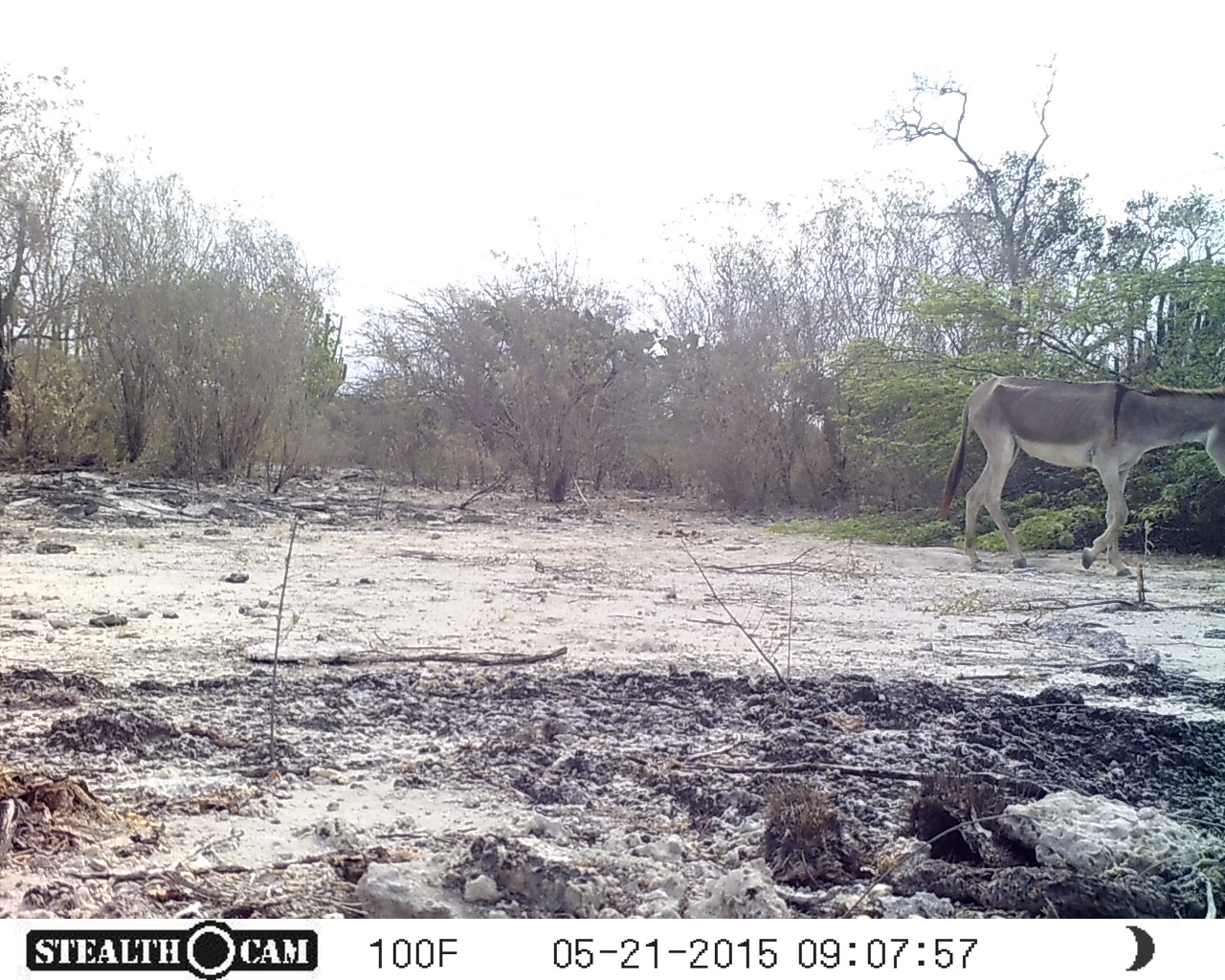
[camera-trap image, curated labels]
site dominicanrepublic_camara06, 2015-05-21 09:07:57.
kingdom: Animalia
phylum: Chordata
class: Mammalia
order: Perissodactyla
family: Equidae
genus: Equus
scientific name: Equus asinus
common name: donkey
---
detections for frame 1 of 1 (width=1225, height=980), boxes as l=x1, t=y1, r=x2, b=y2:
donkey: l=934, t=370, r=1225, b=569